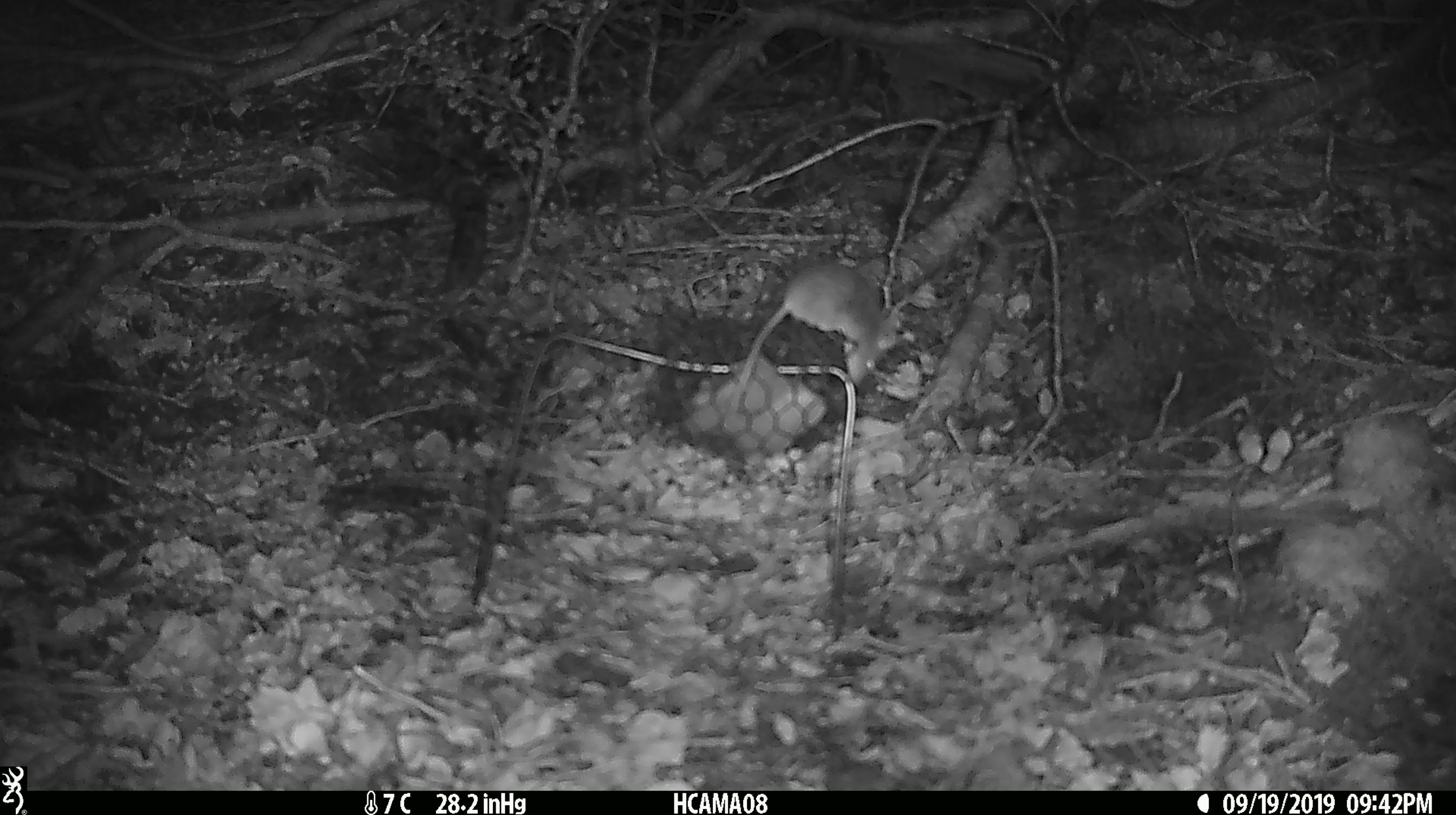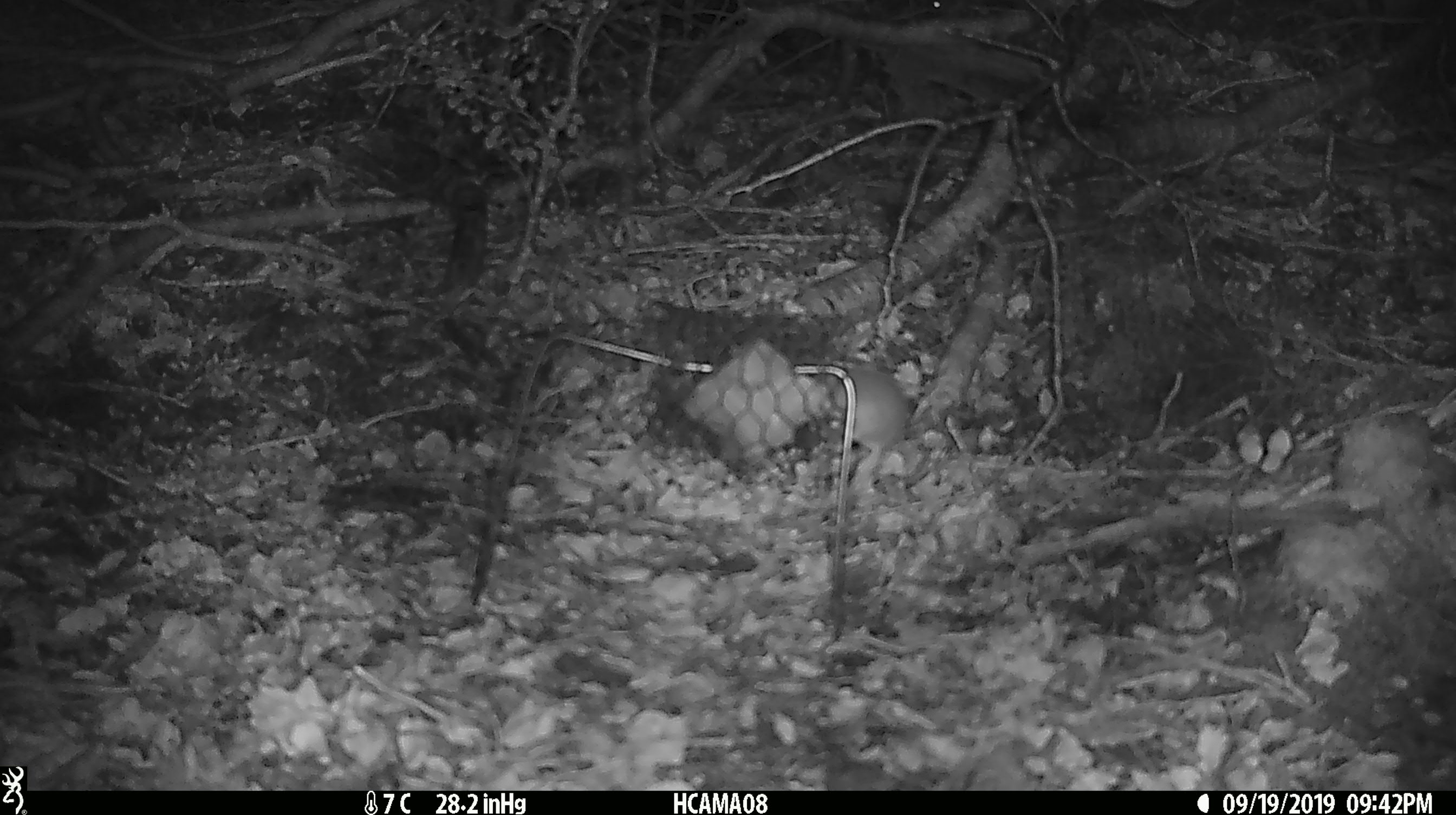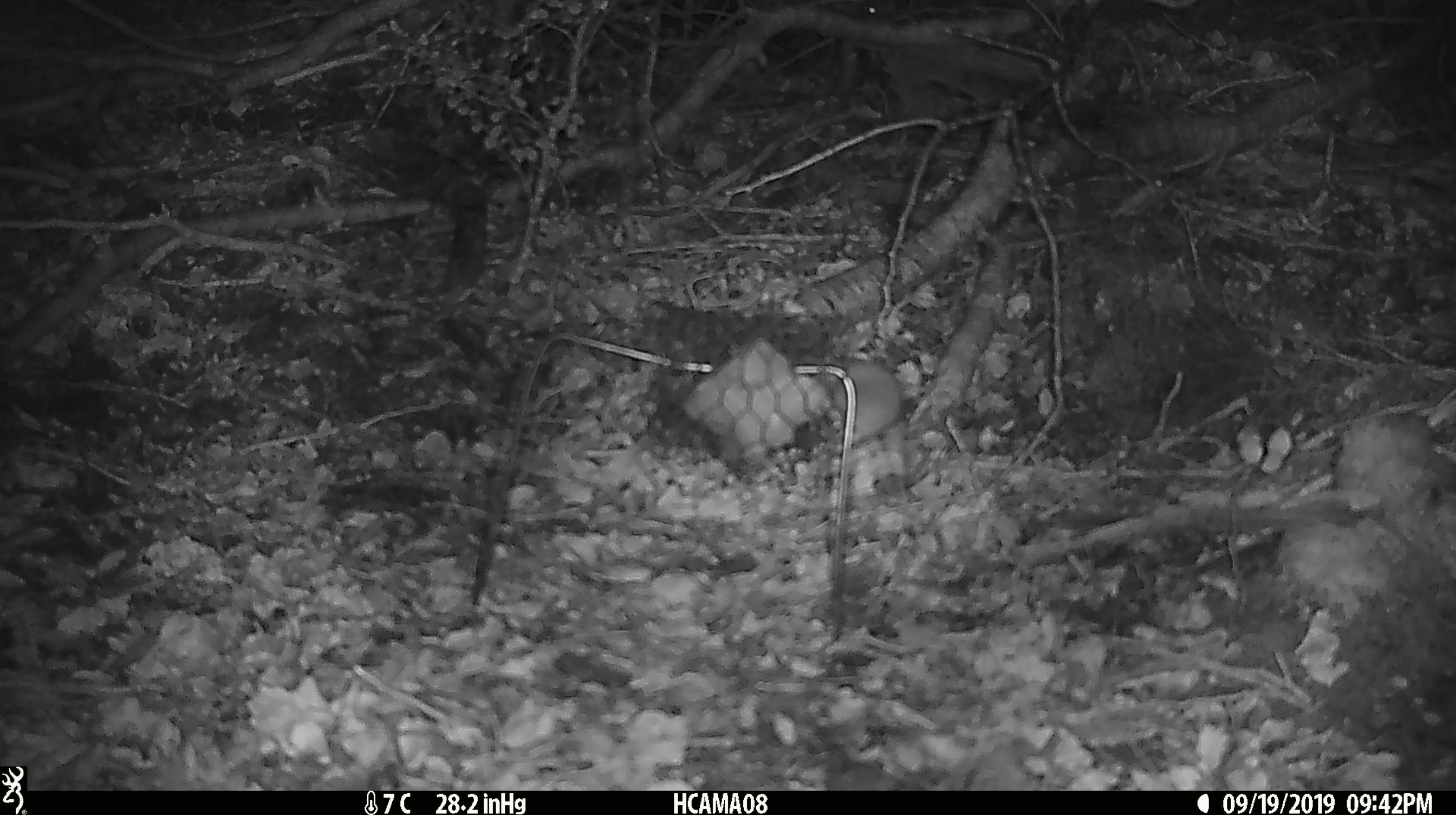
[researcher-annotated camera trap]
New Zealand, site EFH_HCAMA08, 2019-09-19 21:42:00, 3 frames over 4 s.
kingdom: Animalia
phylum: Chordata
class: Mammalia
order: Rodentia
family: Muridae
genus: Mus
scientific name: Mus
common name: mouse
Mouse (Mus).